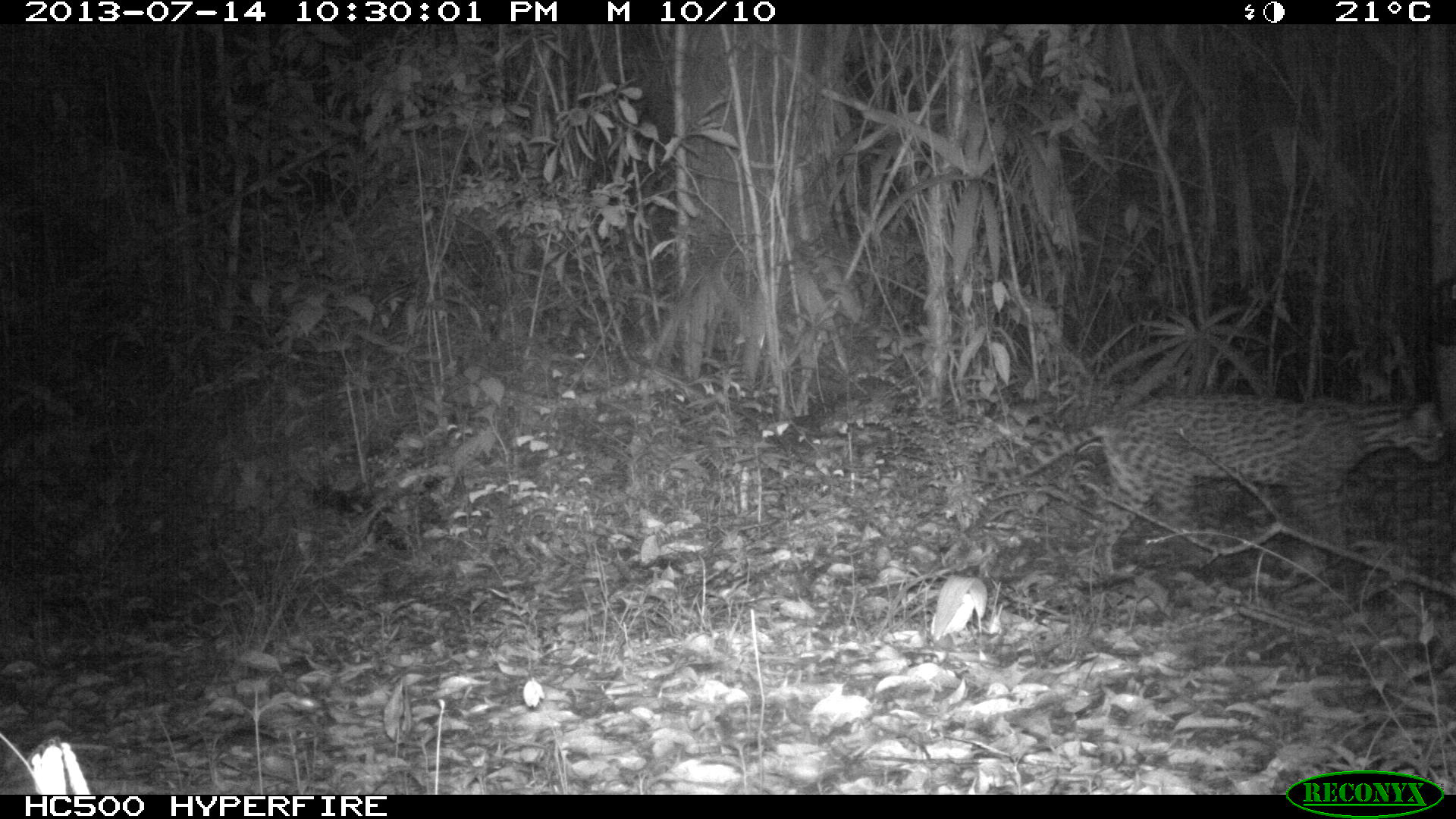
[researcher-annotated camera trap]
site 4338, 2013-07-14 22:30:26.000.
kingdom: Animalia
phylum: Chordata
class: Mammalia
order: Carnivora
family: Felidae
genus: Leopardus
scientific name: Leopardus pardalis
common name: ocelot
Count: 1.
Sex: female.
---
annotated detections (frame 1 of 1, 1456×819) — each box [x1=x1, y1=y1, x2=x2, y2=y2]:
leopardus pardalis: [x1=948, y1=387, x2=1451, y2=580]